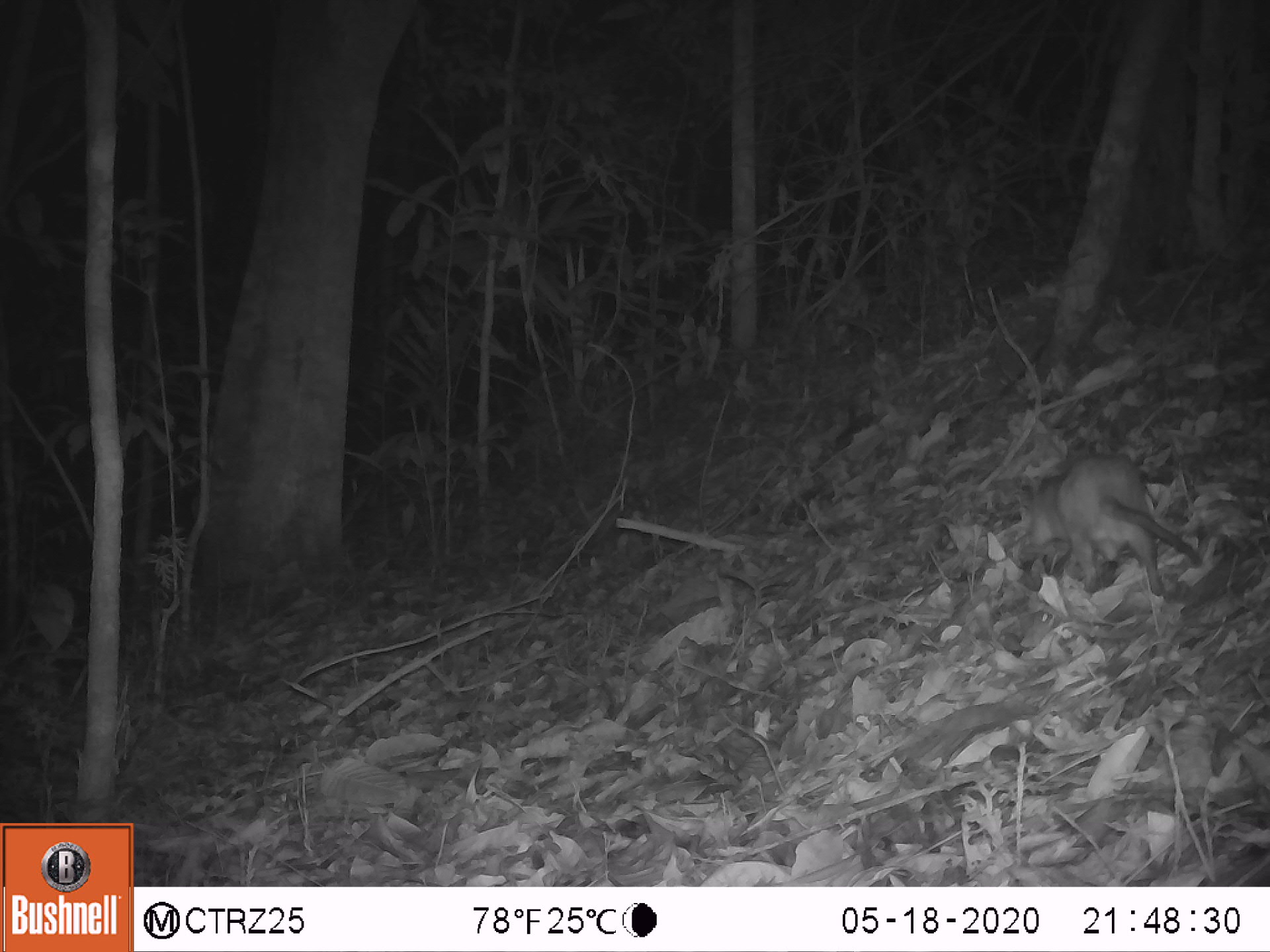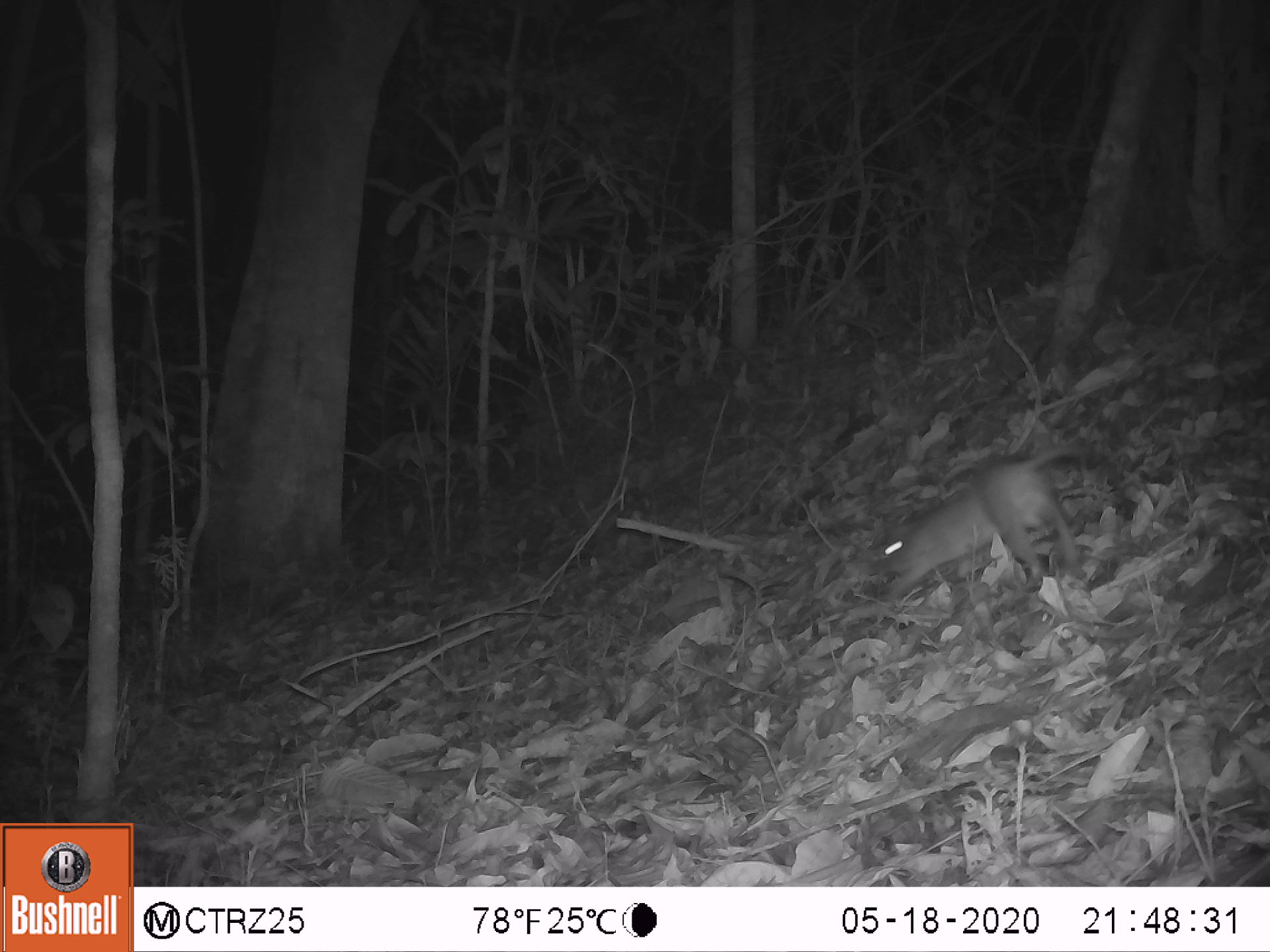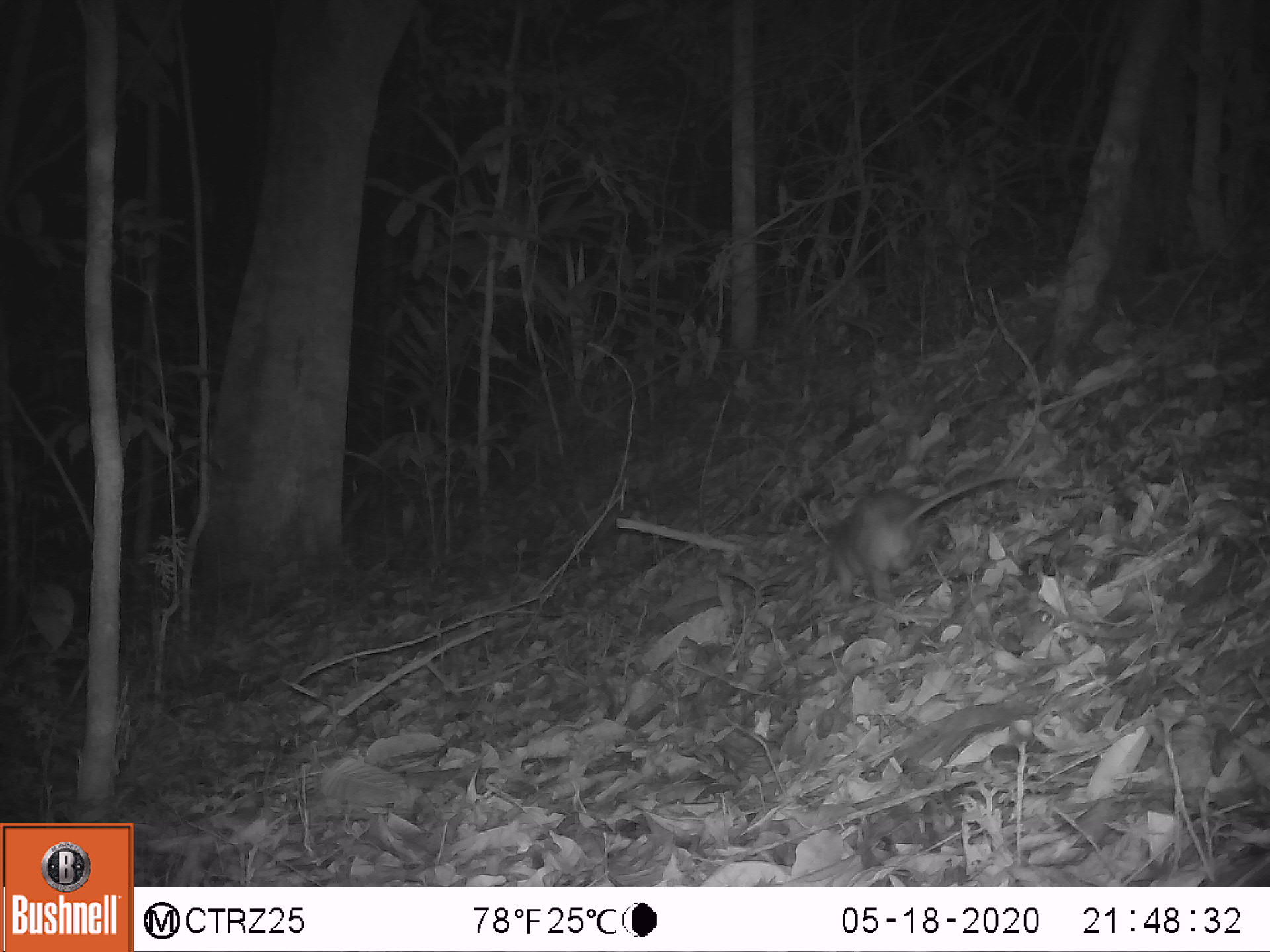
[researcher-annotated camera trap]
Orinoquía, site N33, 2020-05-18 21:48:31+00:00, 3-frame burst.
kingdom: Animalia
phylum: Chordata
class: Mammalia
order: Rodentia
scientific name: Rodentia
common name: rodent